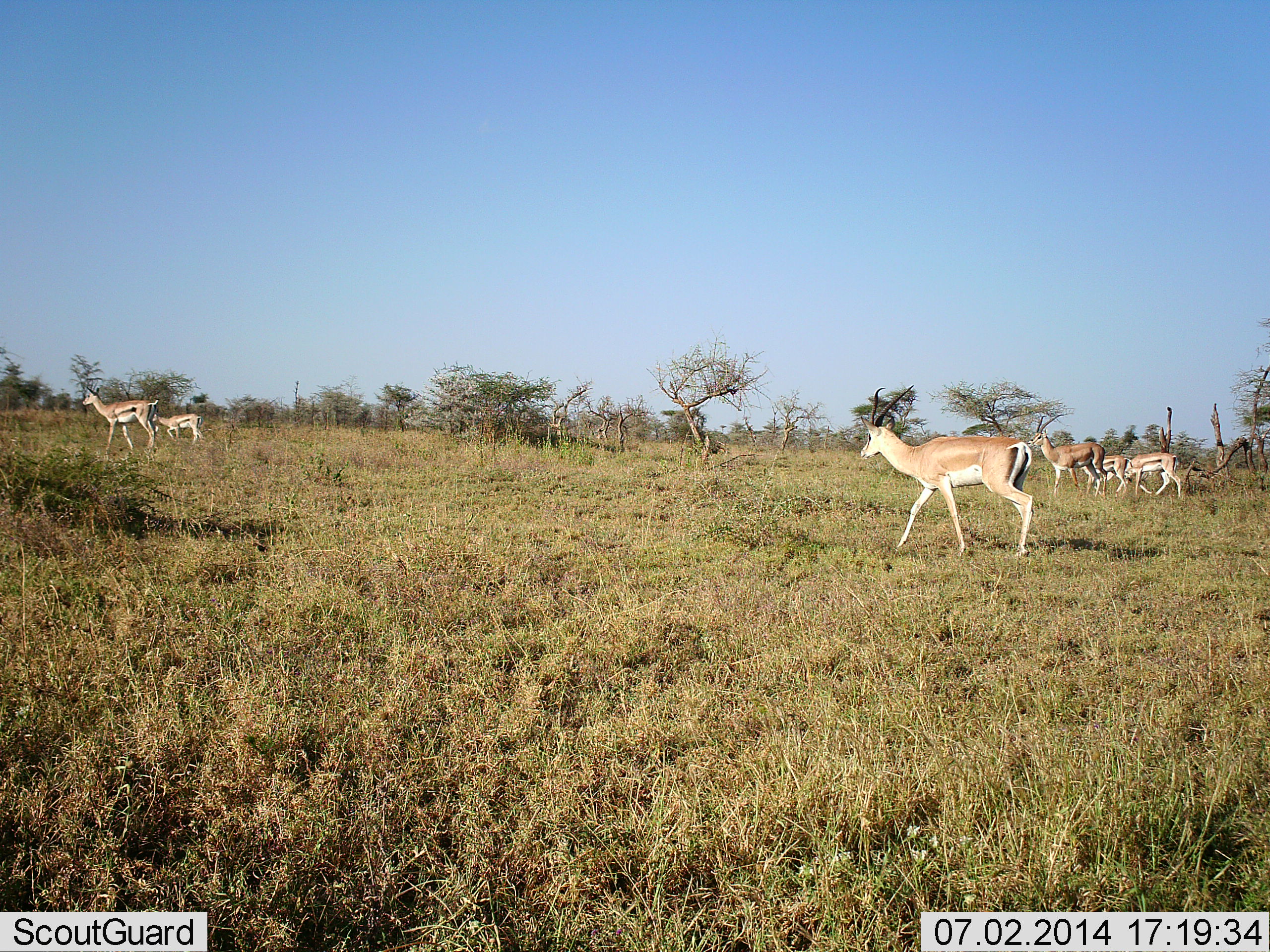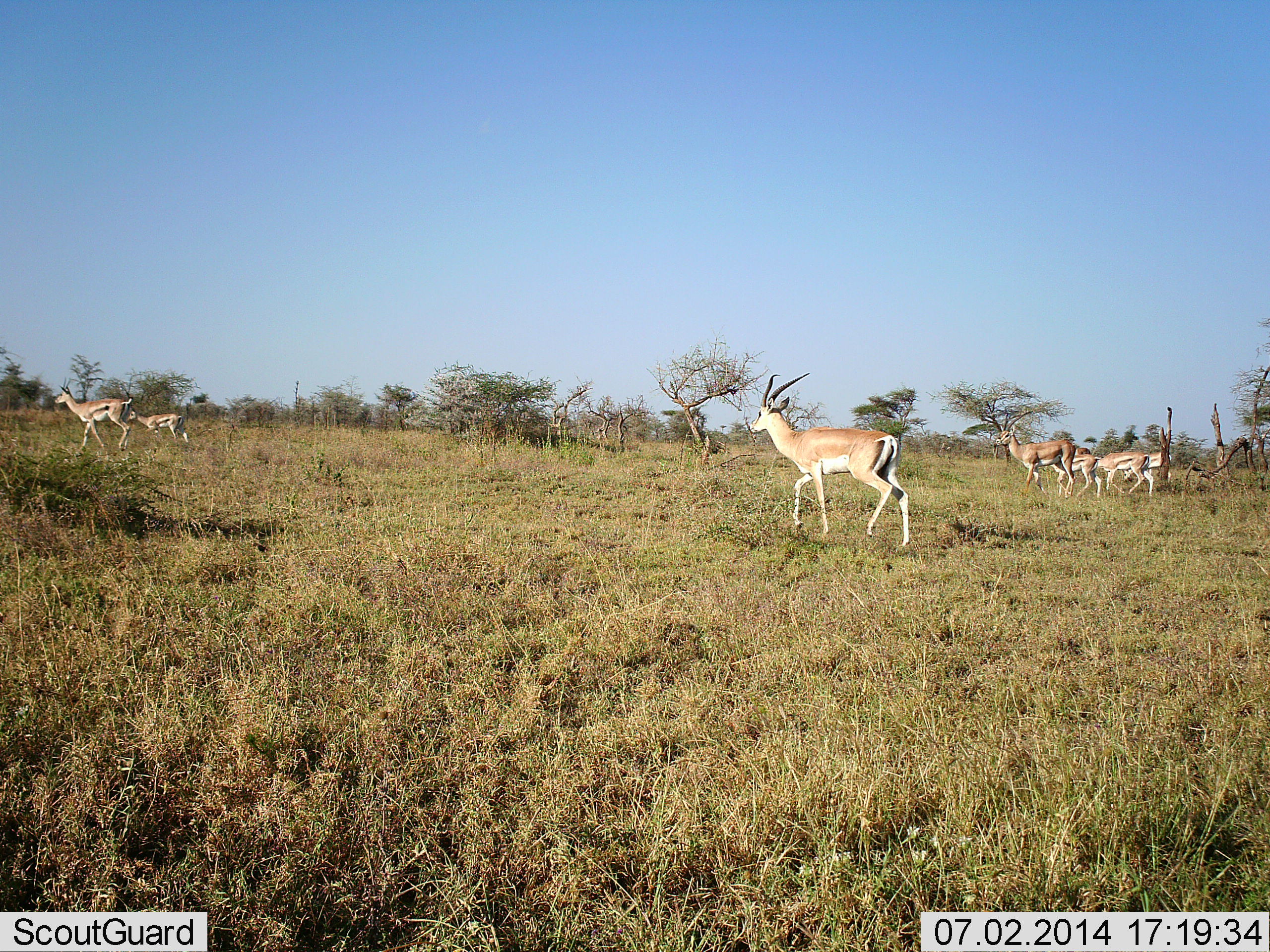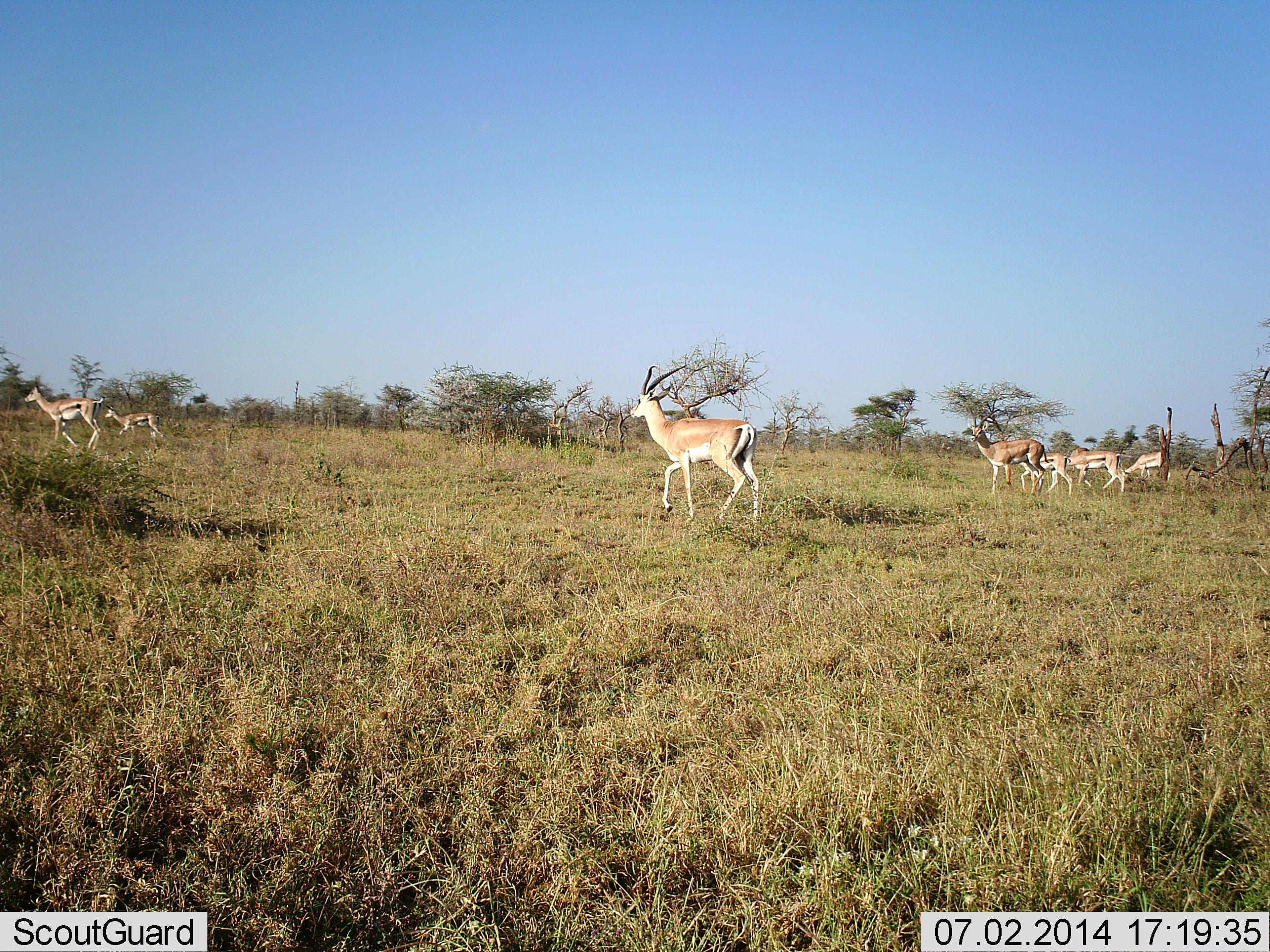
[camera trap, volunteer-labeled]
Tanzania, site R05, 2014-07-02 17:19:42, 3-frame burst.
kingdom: Animalia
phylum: Chordata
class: Mammalia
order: Artiodactyla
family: Bovidae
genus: Nanger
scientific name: Nanger granti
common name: grant's gazelle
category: gazellegrants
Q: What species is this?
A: Gazellegrants (grant's gazelle) (Nanger granti).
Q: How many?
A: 6.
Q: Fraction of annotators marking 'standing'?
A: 21%.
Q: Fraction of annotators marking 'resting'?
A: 0%.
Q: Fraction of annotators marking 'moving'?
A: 100%.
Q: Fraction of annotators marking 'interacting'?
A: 0%.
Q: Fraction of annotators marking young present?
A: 21%.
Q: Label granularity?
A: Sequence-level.